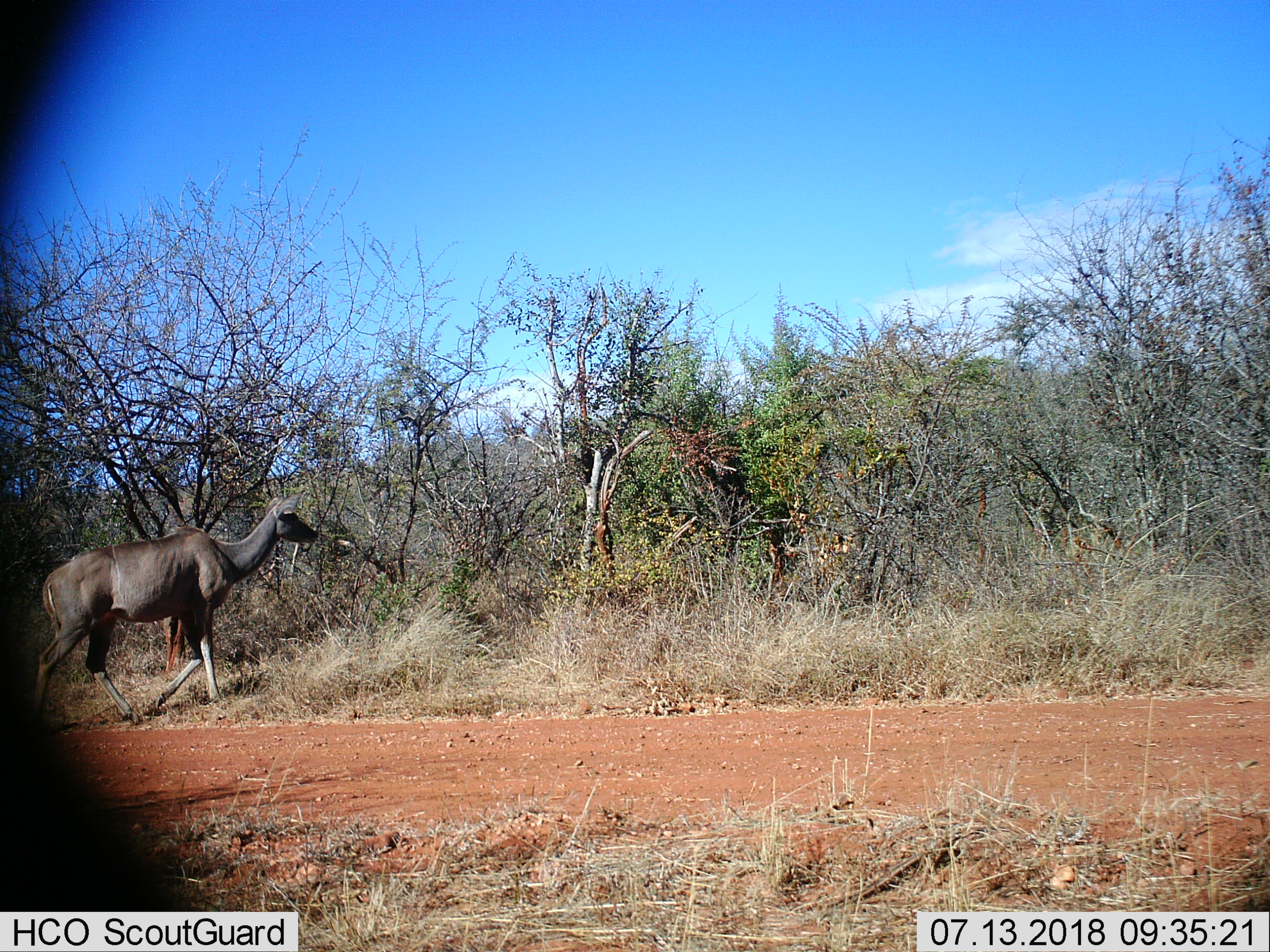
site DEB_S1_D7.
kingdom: Animalia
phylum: Chordata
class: Mammalia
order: Artiodactyla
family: Bovidae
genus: Tragelaphus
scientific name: Tragelaphus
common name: kudu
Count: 1.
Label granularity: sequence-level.